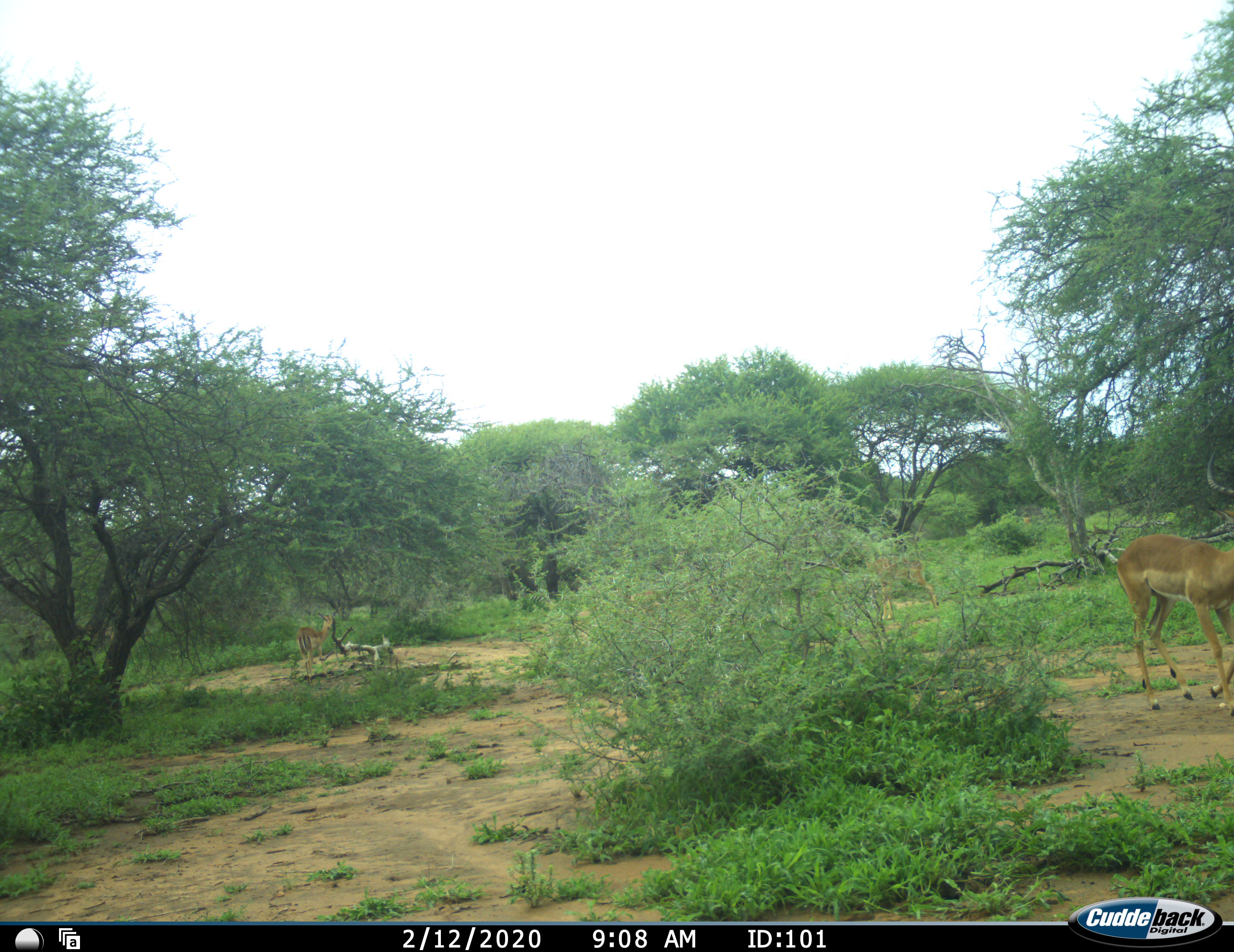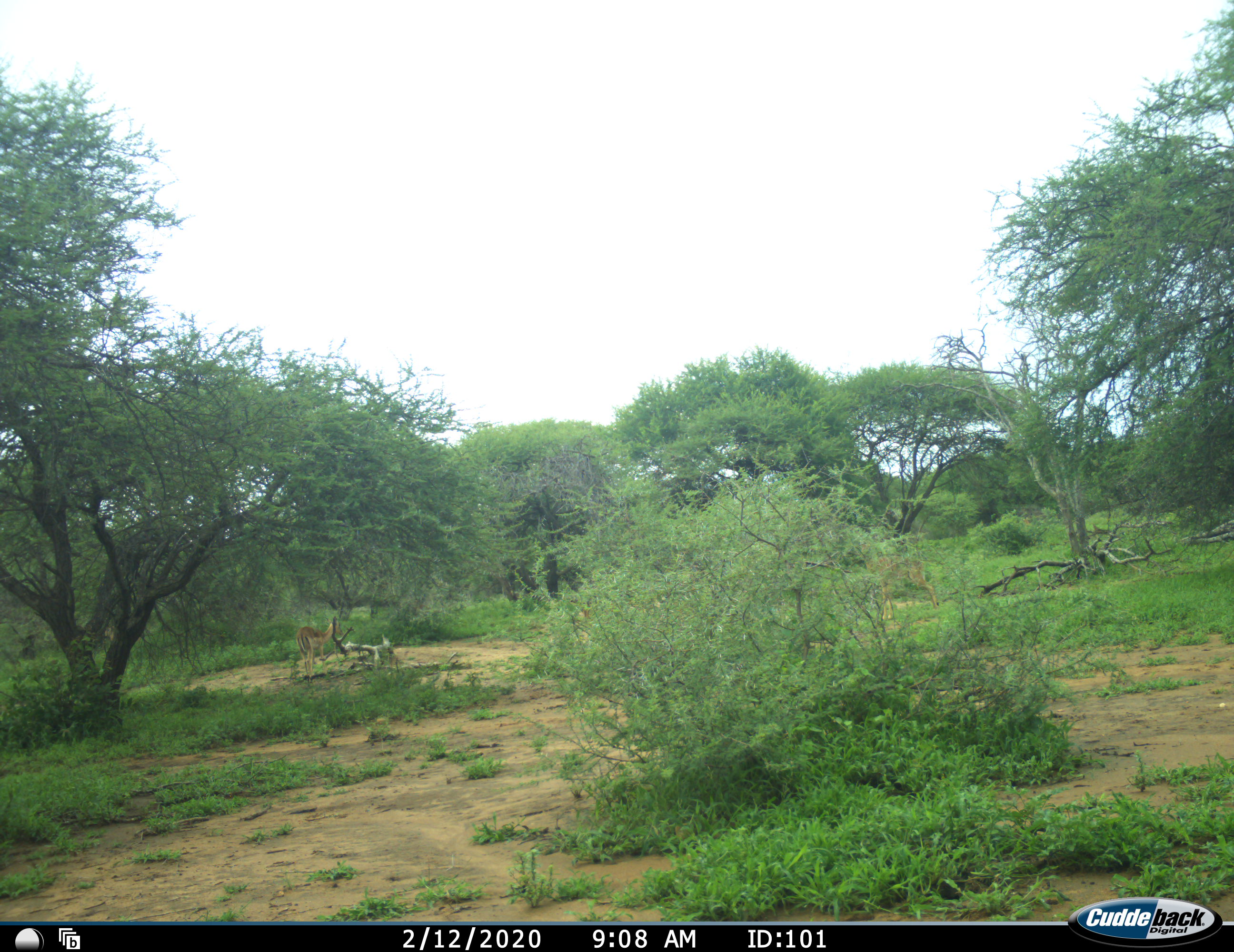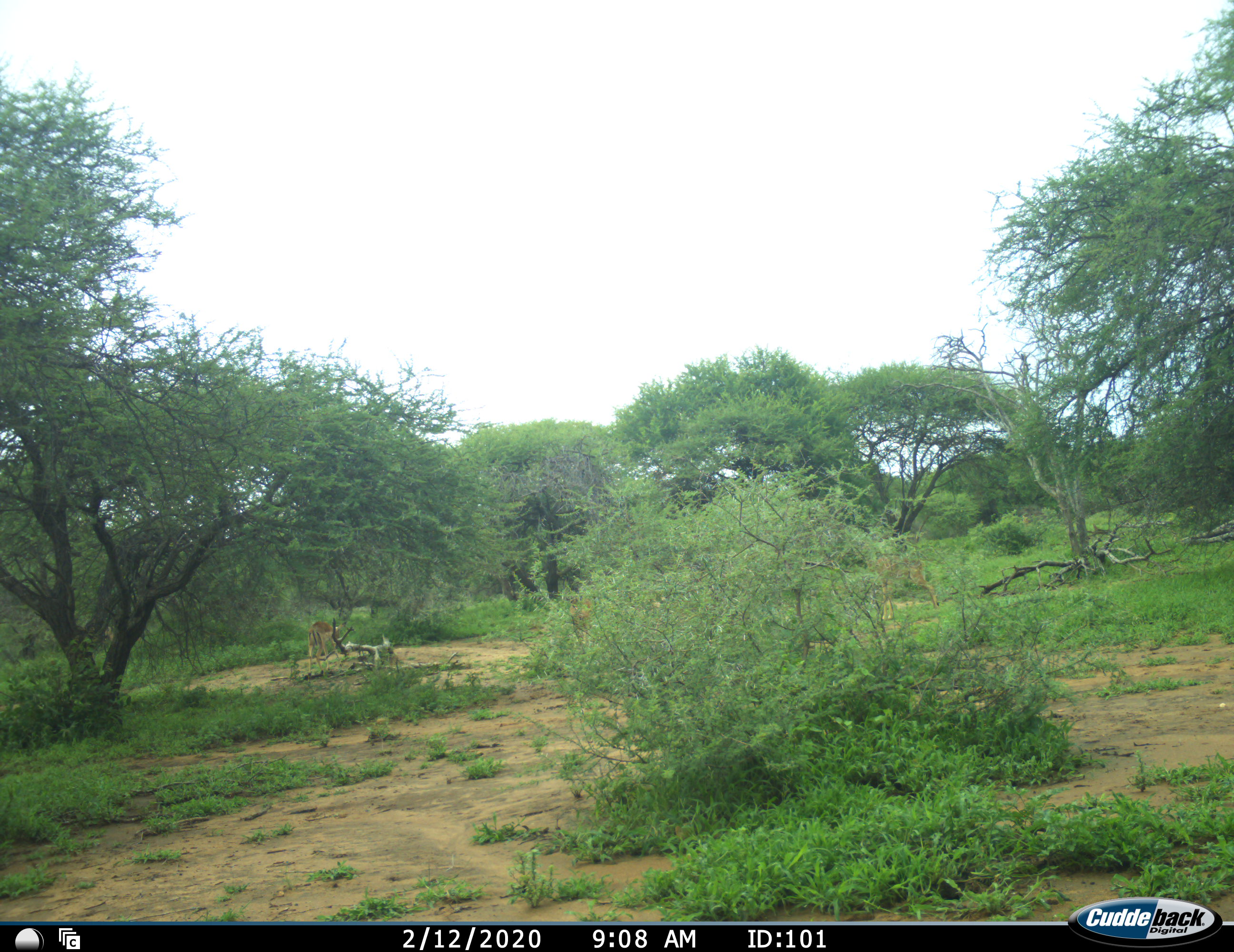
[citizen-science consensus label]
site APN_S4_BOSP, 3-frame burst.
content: unidentified animal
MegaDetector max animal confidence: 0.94